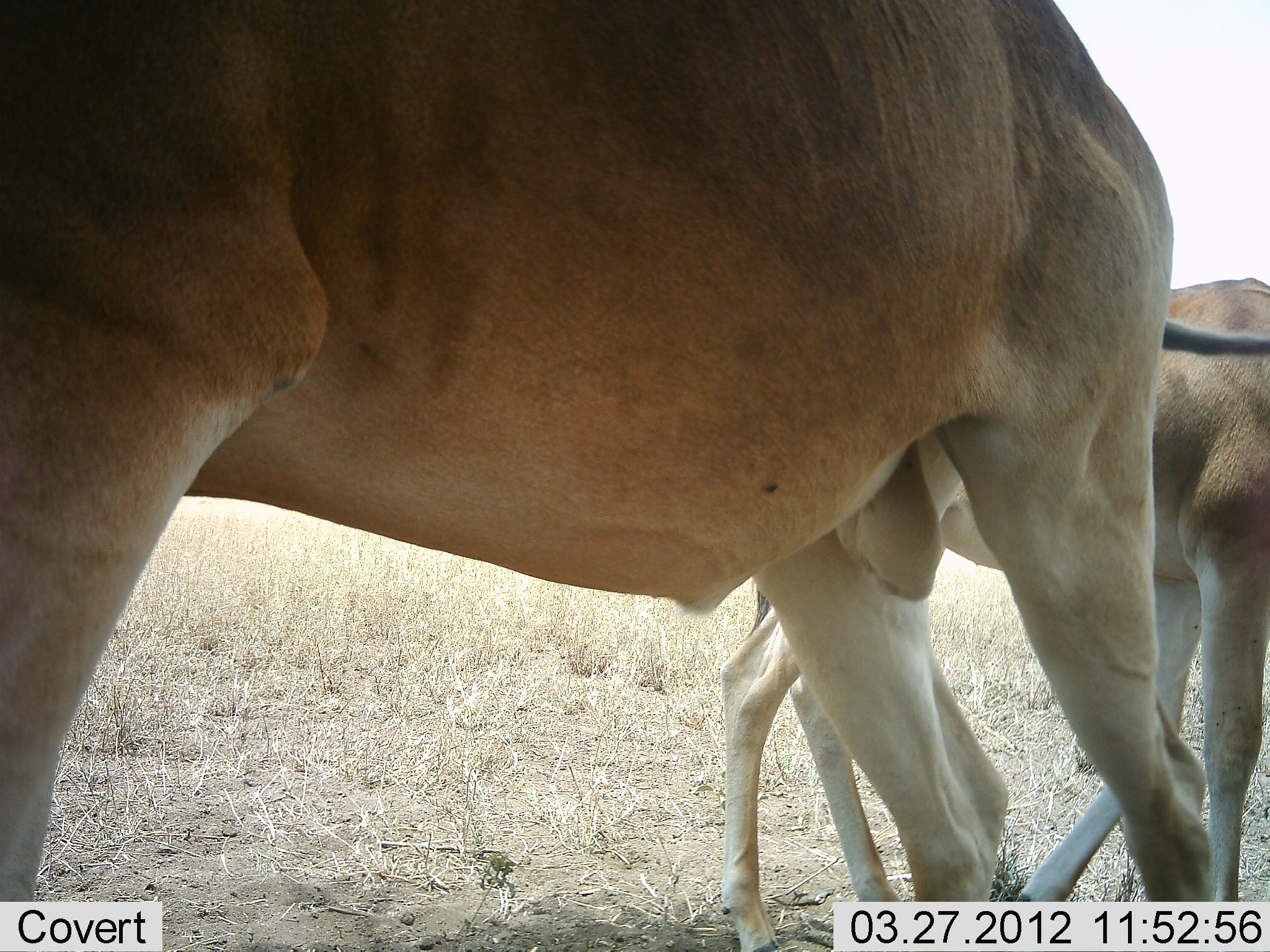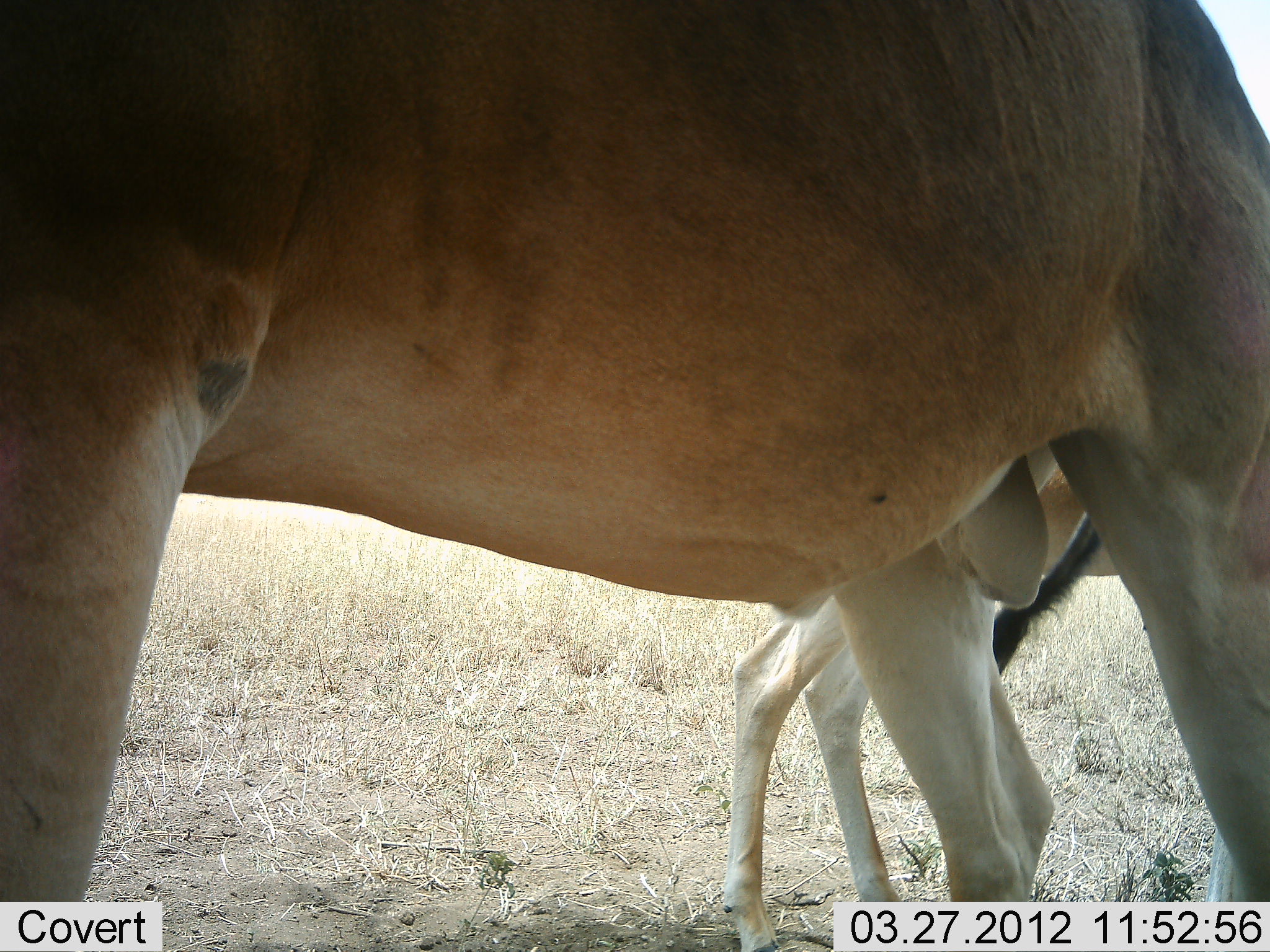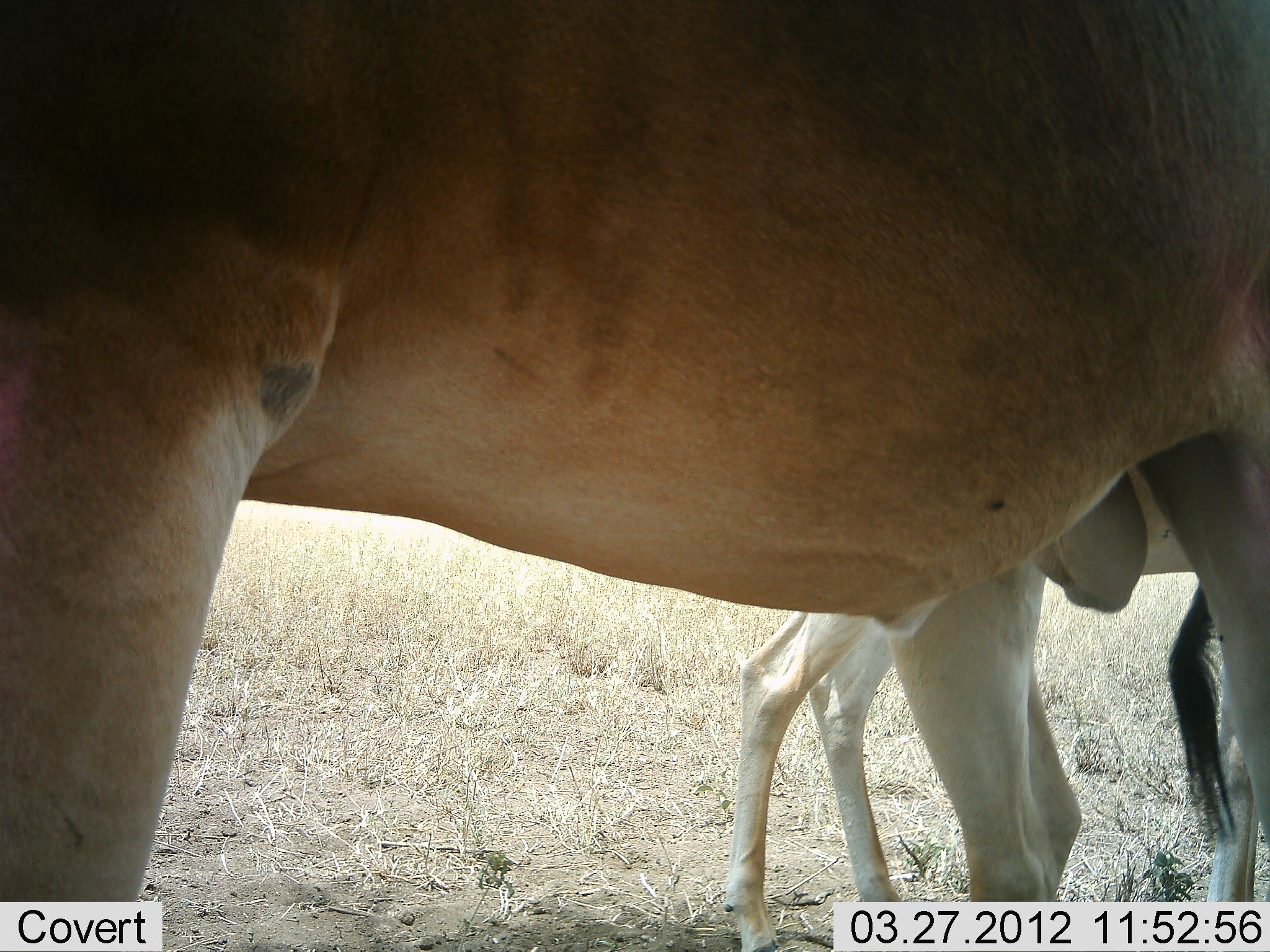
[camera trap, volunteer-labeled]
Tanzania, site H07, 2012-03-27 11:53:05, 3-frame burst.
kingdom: Animalia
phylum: Chordata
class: Mammalia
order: Artiodactyla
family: Bovidae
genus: Alcelaphus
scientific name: Alcelaphus buselaphus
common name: hartebeest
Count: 2.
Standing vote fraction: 89%.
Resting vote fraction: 0%.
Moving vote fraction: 17%.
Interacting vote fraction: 0%.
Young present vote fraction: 28%.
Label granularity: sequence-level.